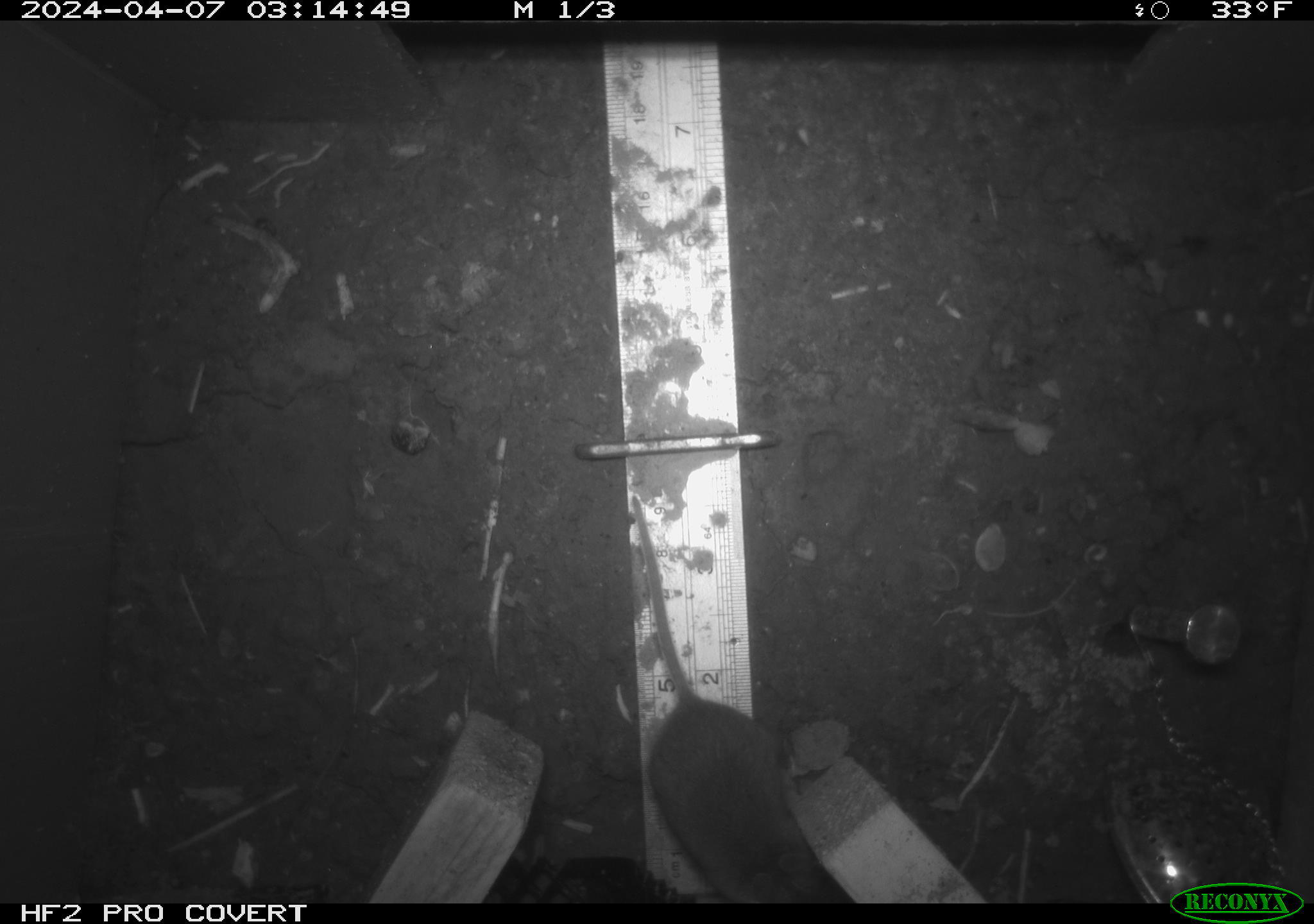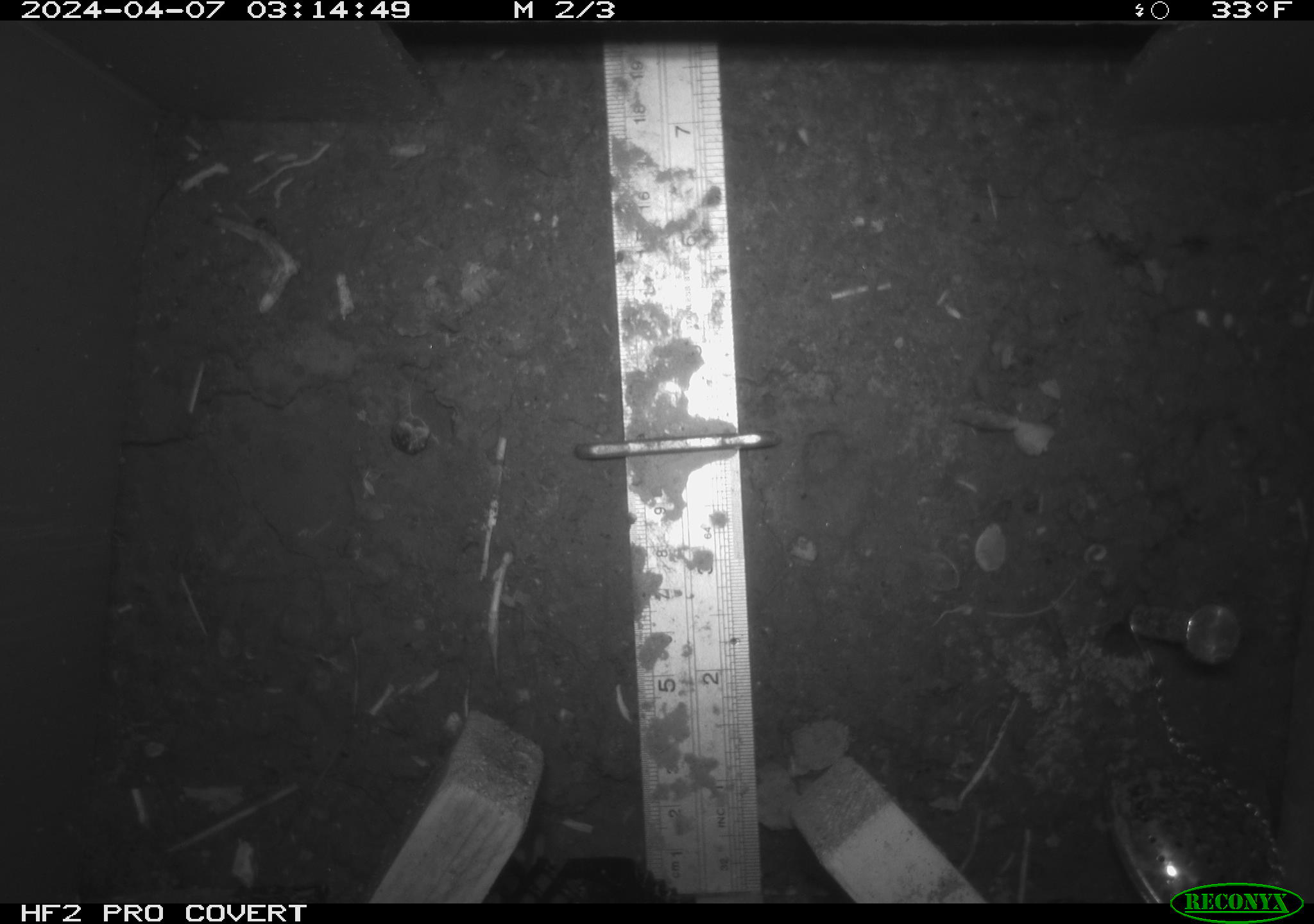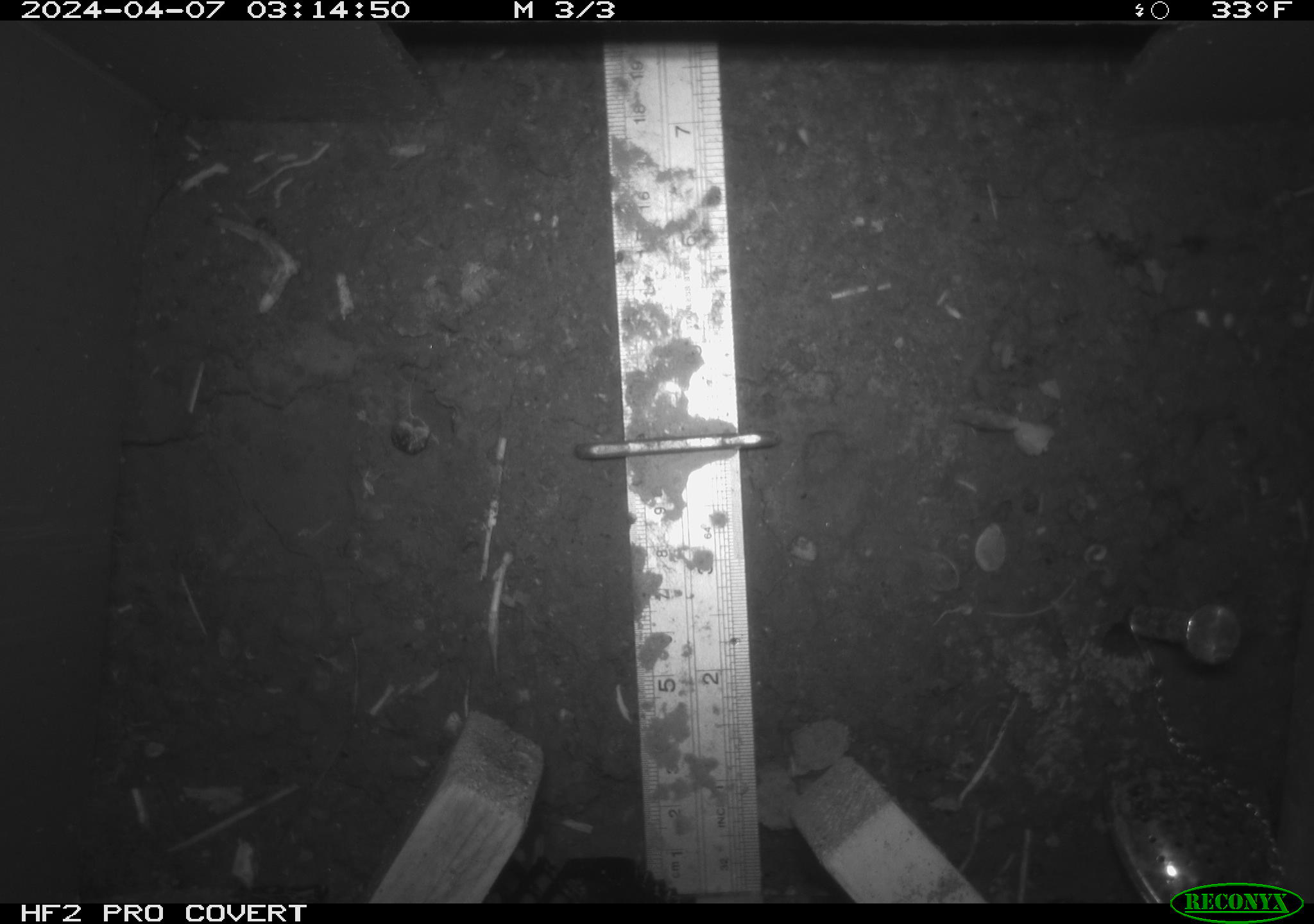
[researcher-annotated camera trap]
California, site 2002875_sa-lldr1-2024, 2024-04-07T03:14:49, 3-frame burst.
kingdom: Animalia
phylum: Chordata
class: Mammalia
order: Rodentia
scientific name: Rodentia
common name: mouse species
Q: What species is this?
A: Mouse species (Rodentia).